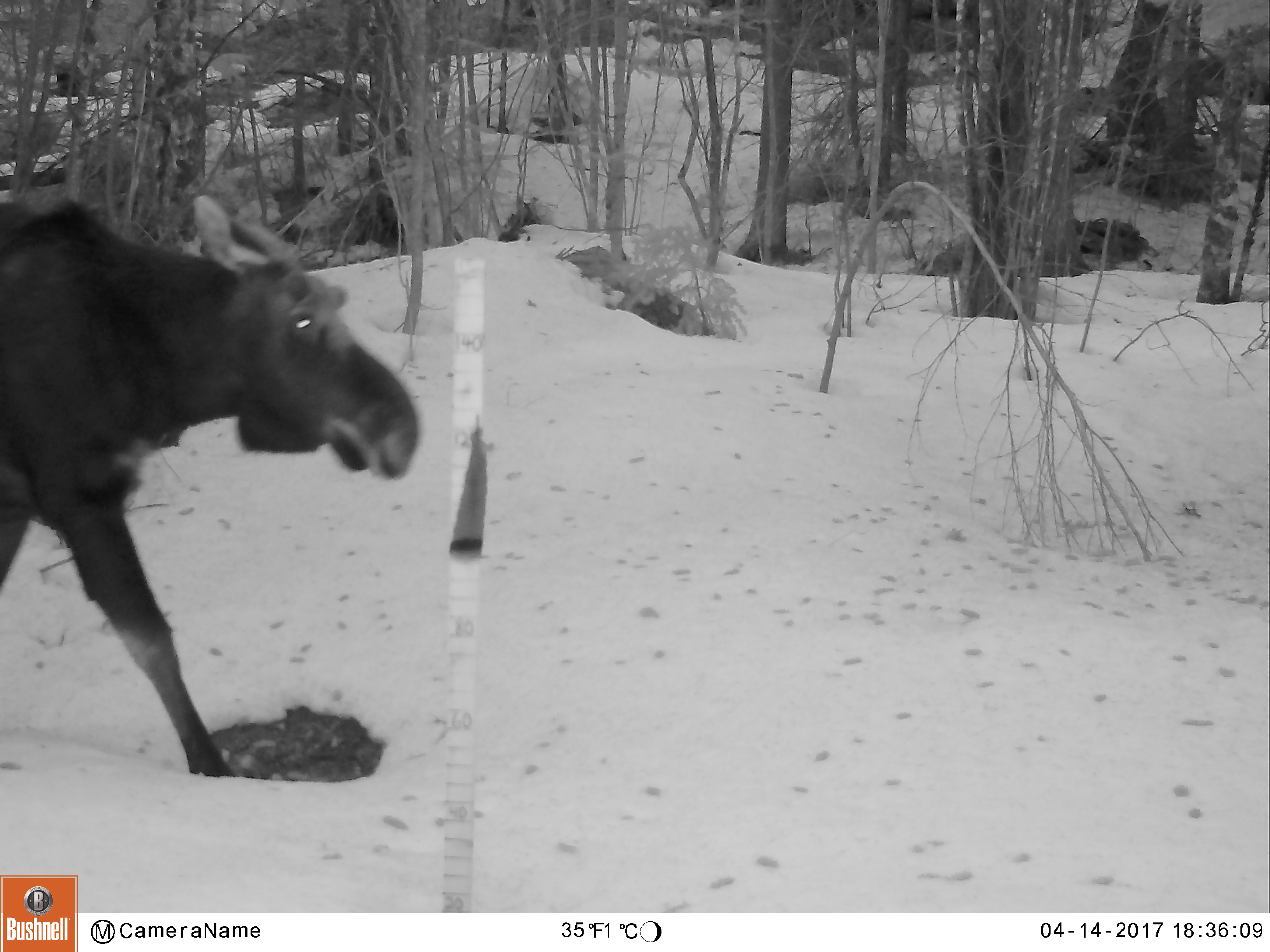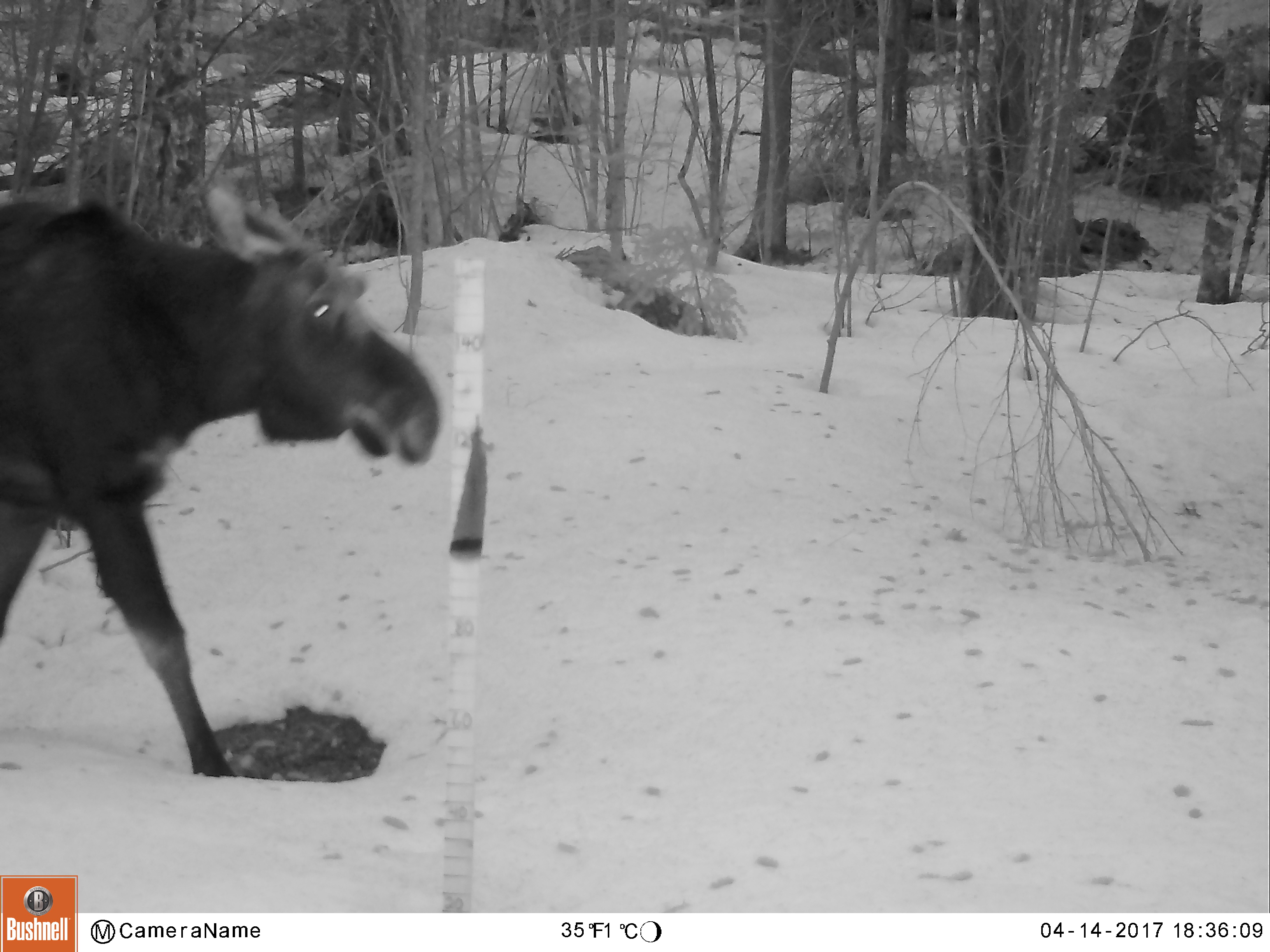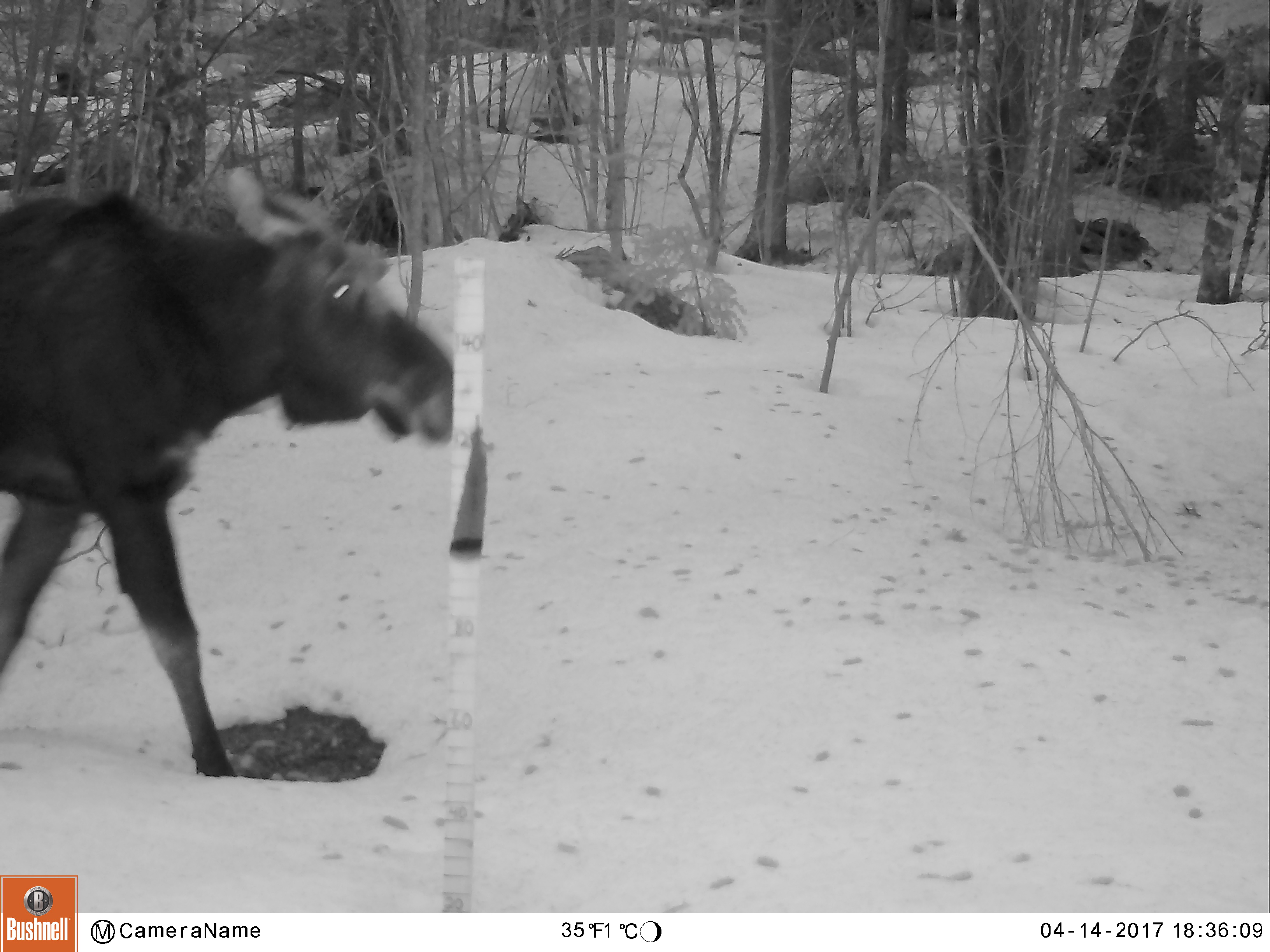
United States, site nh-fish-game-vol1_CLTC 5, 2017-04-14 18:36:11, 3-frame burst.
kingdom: Animalia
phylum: Chordata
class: Mammalia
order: Artiodactyla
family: Cervidae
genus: Alces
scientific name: Alces alces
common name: moose